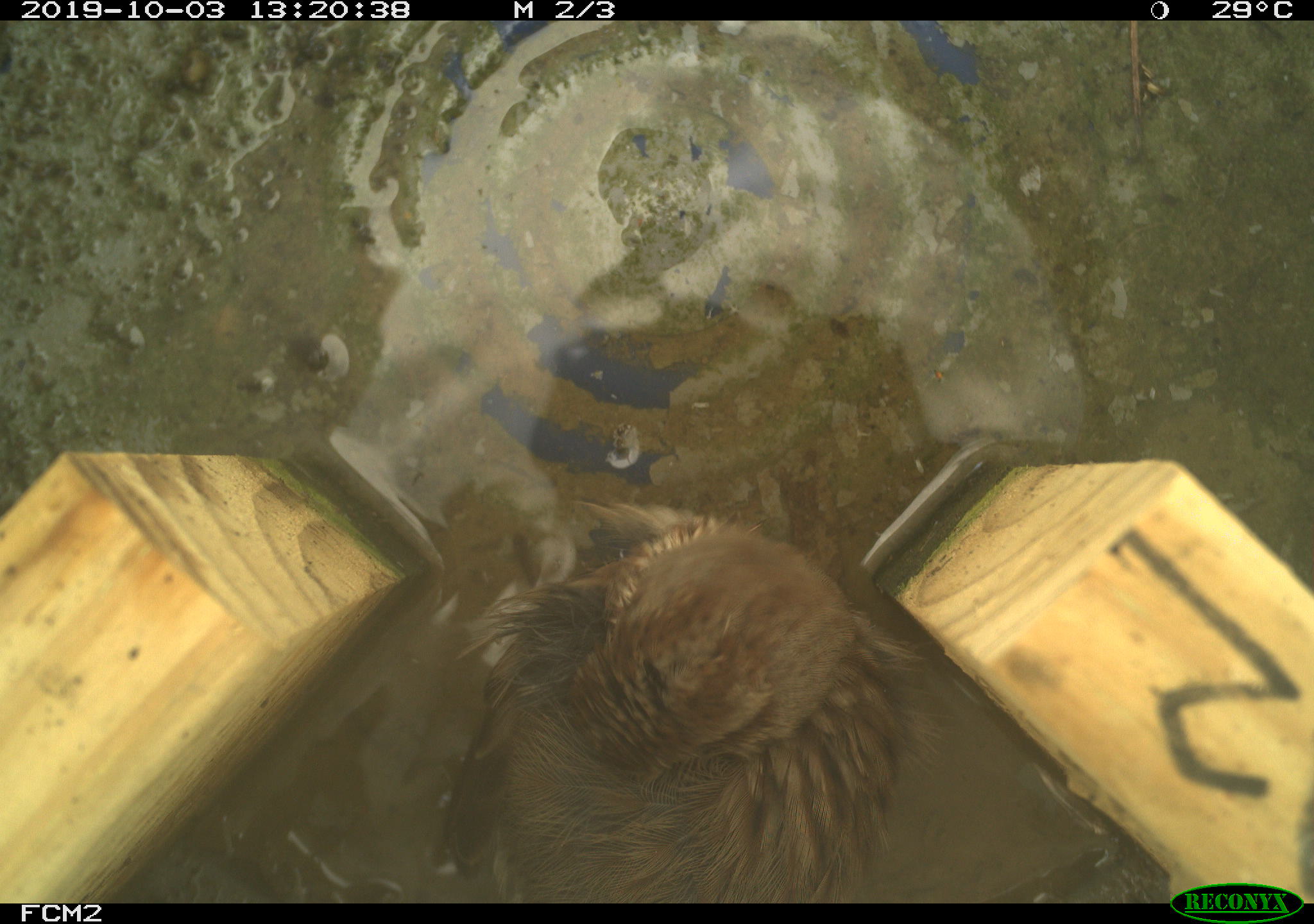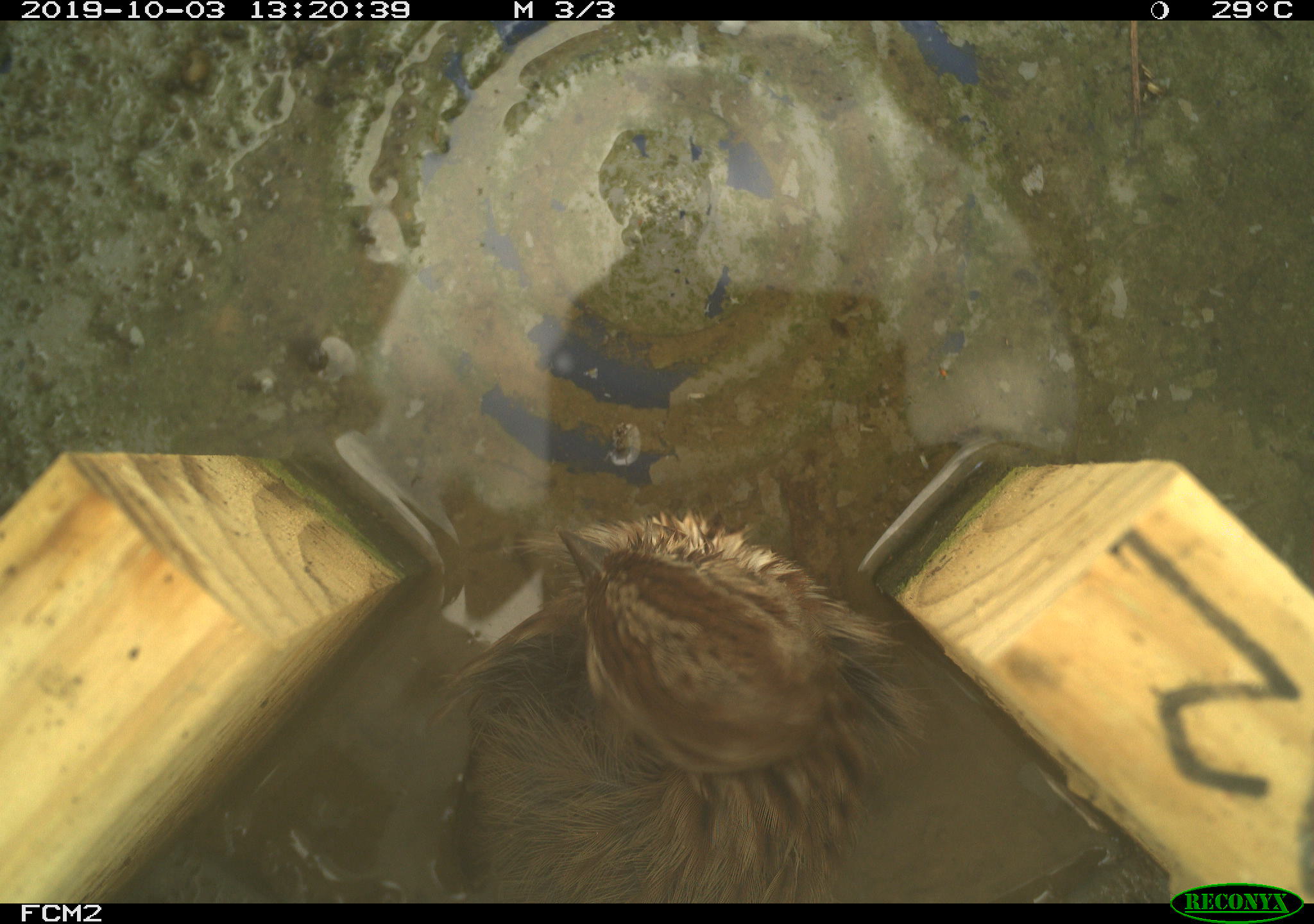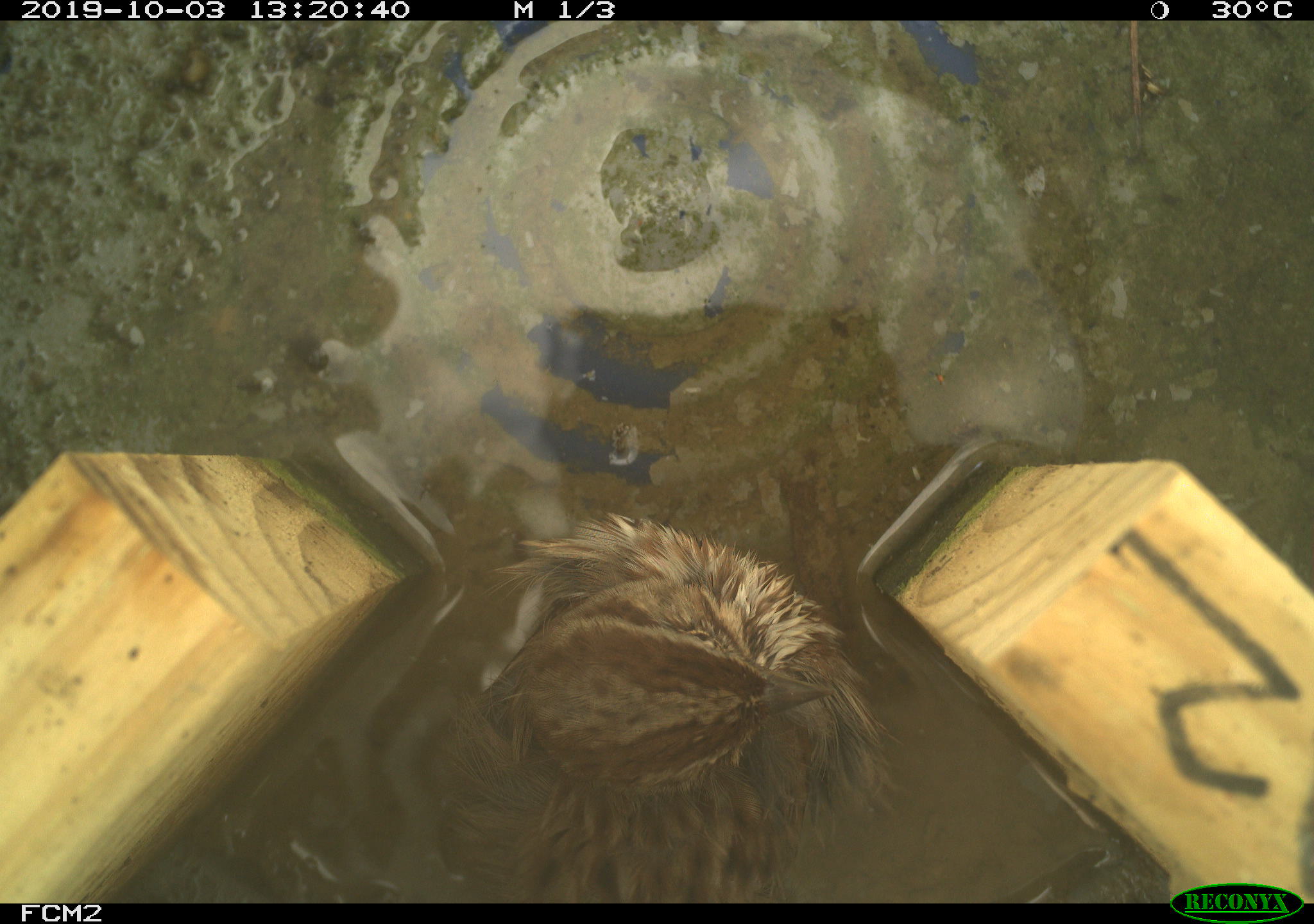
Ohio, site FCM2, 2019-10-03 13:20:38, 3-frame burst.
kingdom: Animalia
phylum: Chordata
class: Aves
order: Passeriformes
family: Passerellidae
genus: Melospiza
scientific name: Melospiza melodia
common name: song sparrow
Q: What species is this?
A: Song sparrow (Melospiza melodia).